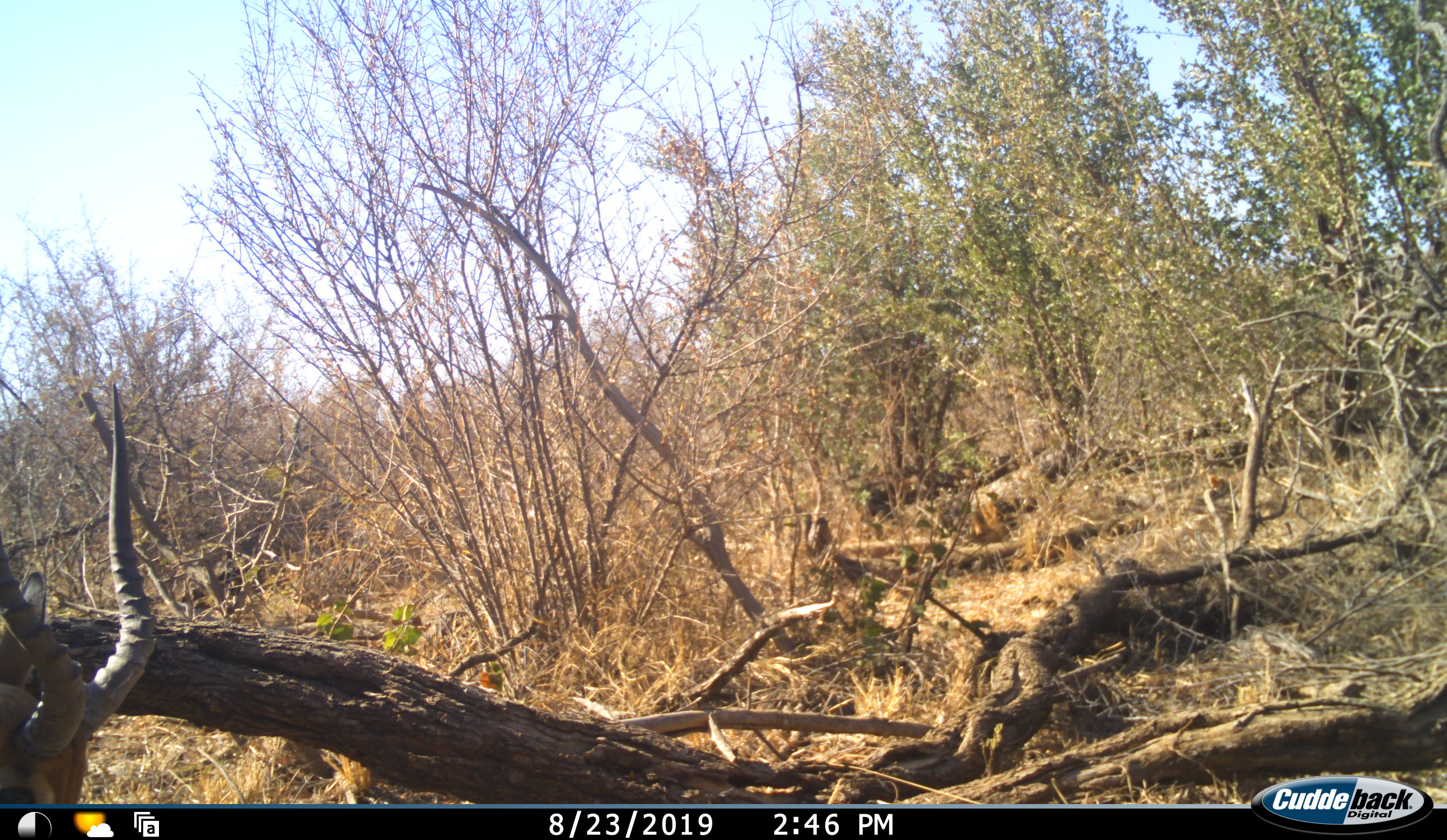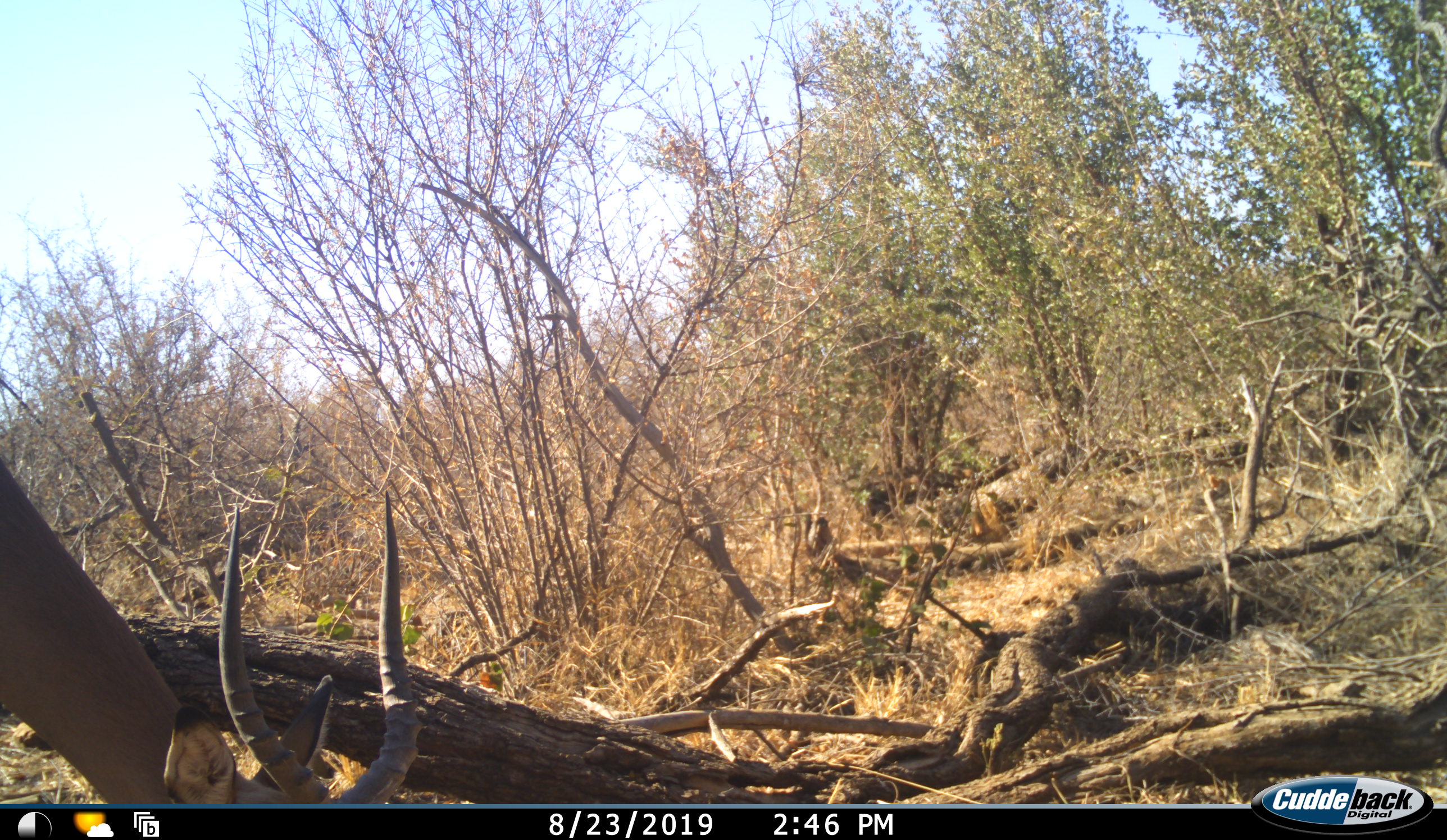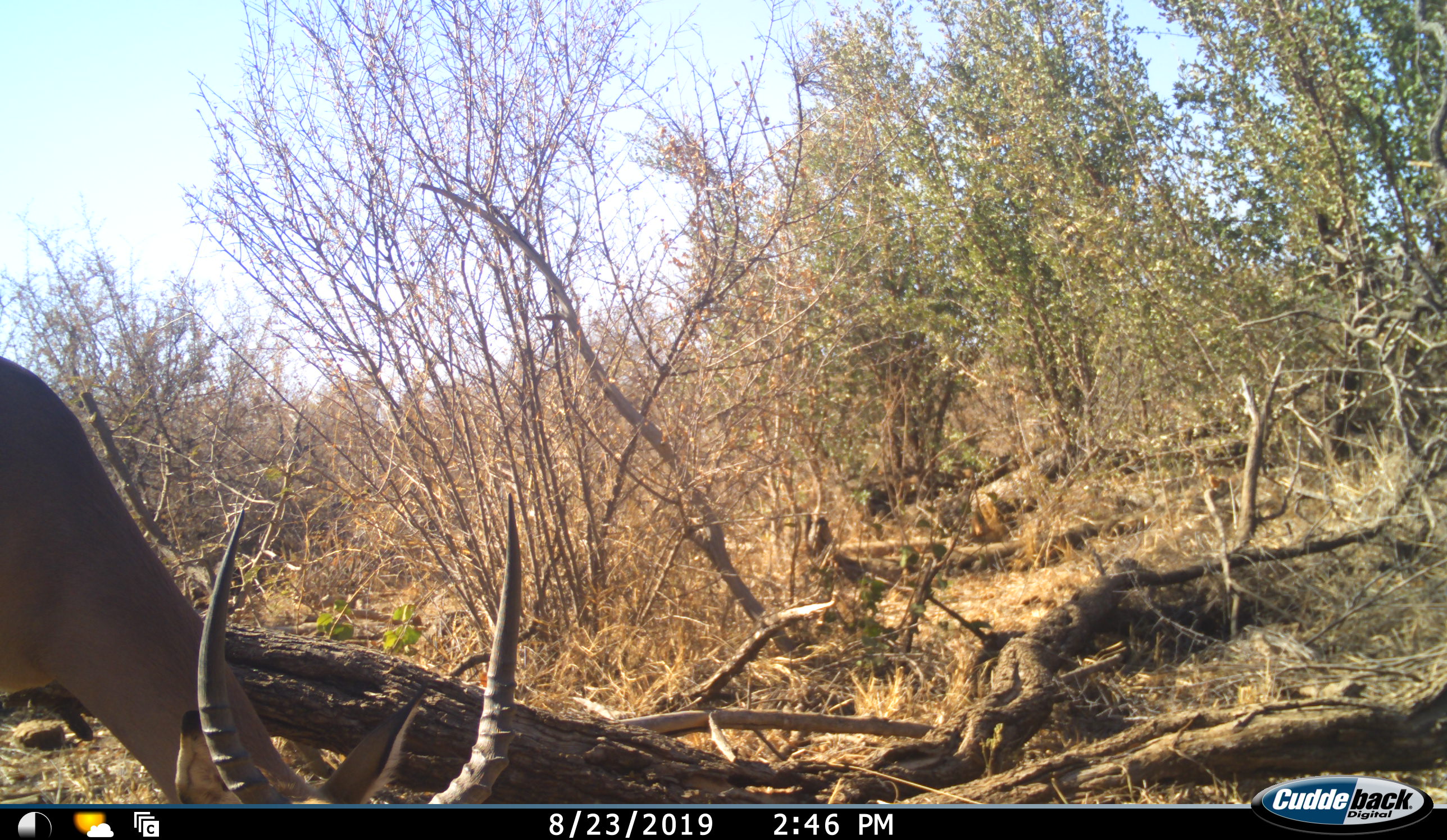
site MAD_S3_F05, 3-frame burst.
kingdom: Animalia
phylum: Chordata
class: Mammalia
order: Artiodactyla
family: Bovidae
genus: Aepyceros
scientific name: Aepyceros melampus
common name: impala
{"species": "impala (Aepyceros melampus)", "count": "1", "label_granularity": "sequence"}